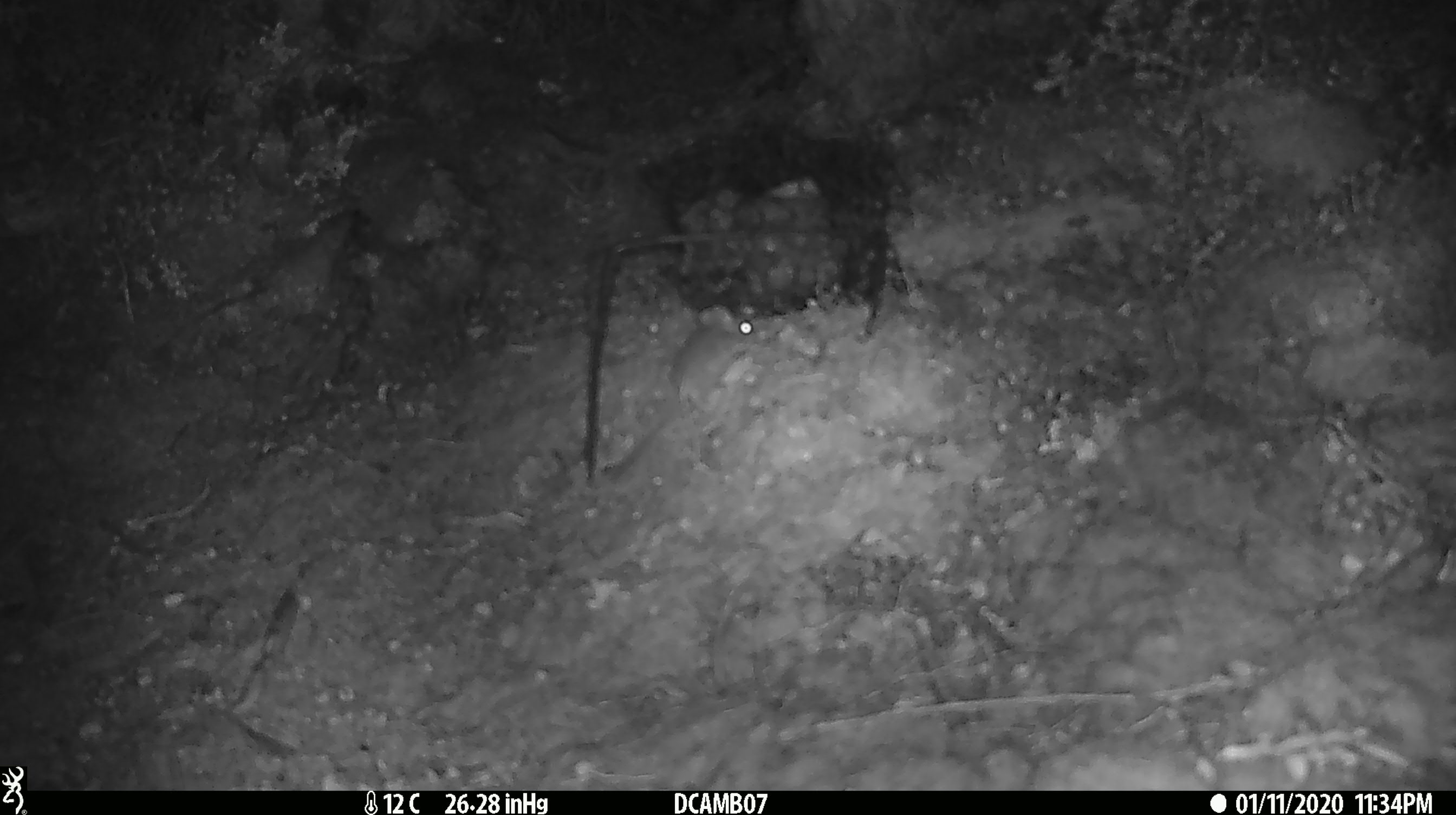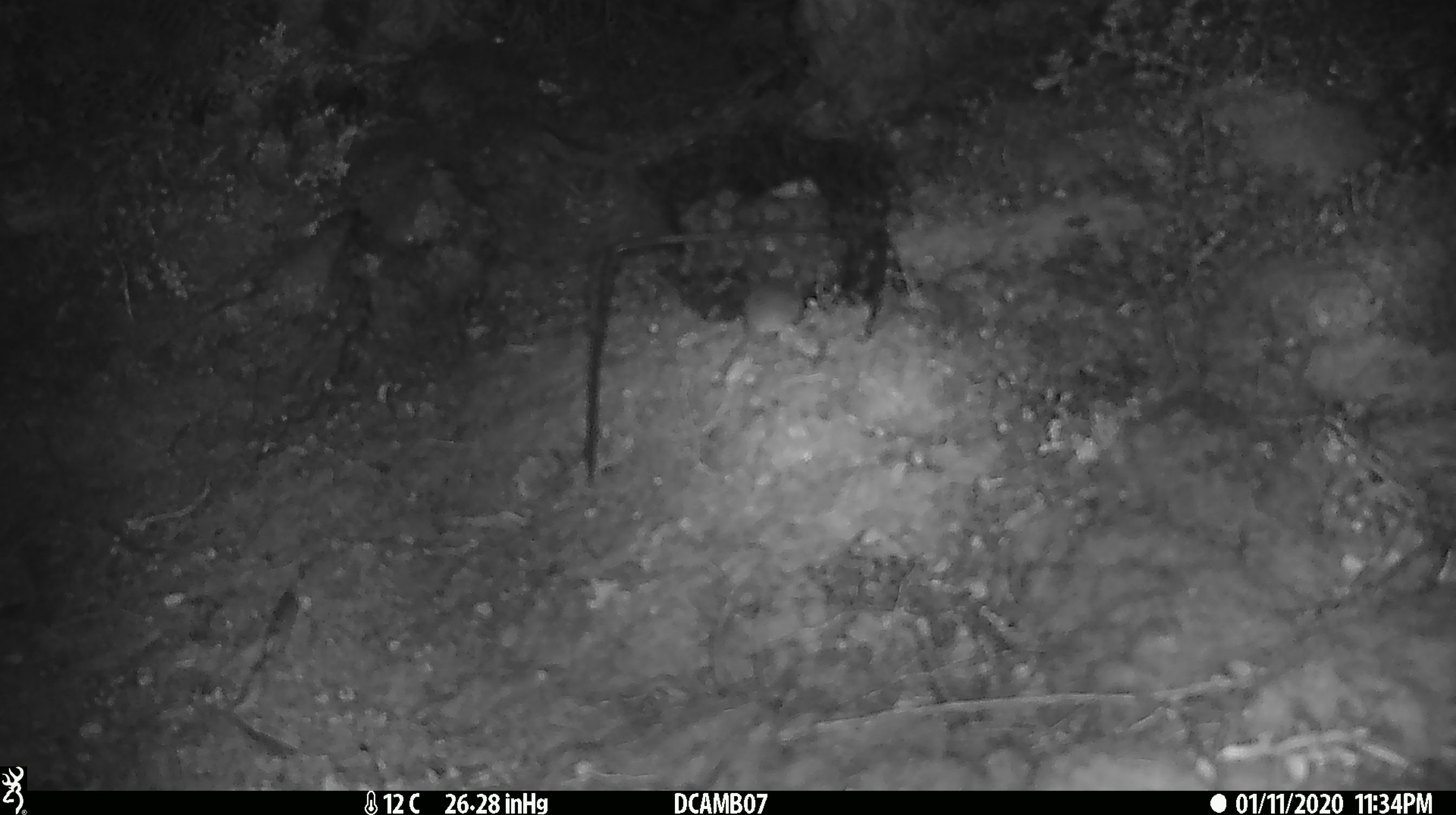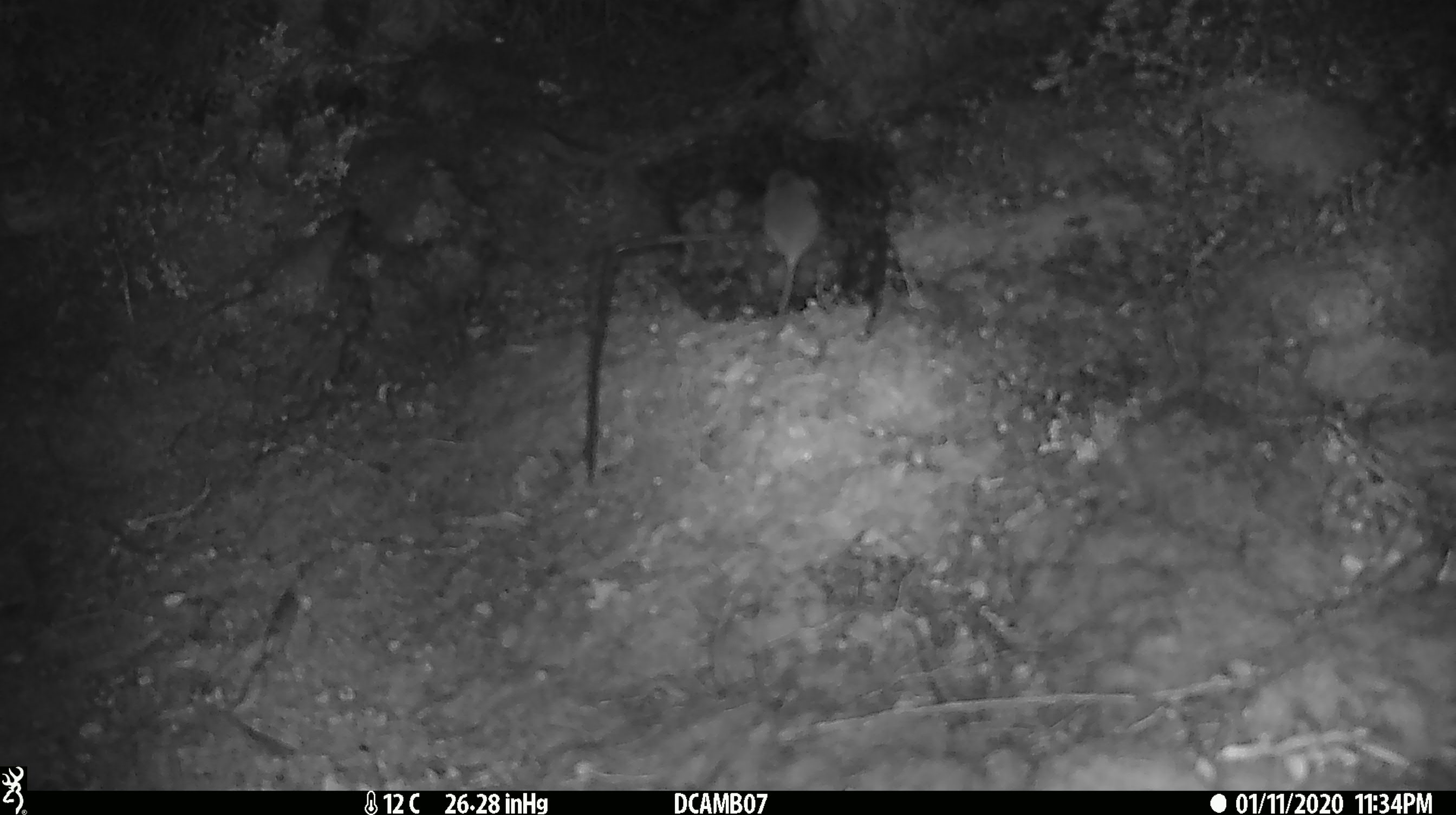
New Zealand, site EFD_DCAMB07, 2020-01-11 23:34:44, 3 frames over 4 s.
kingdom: Animalia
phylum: Chordata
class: Mammalia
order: Rodentia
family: Muridae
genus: Mus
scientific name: Mus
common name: mouse